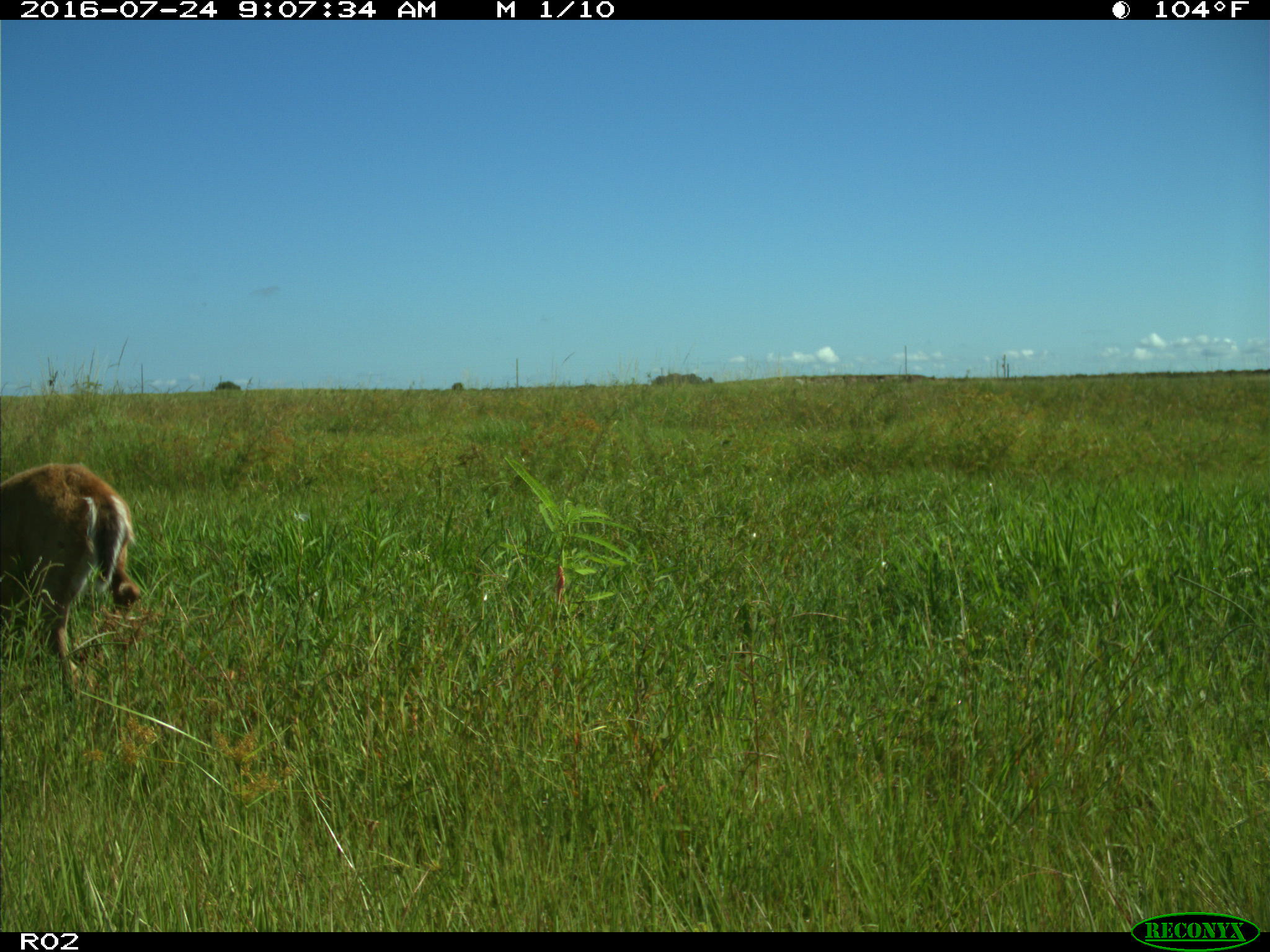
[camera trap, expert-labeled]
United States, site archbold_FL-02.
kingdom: Animalia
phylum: Chordata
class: Mammalia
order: Artiodactyla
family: Cervidae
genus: Odocoileus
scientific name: Odocoileus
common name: deer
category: unidentified deer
Unidentified deer (deer) (Odocoileus).